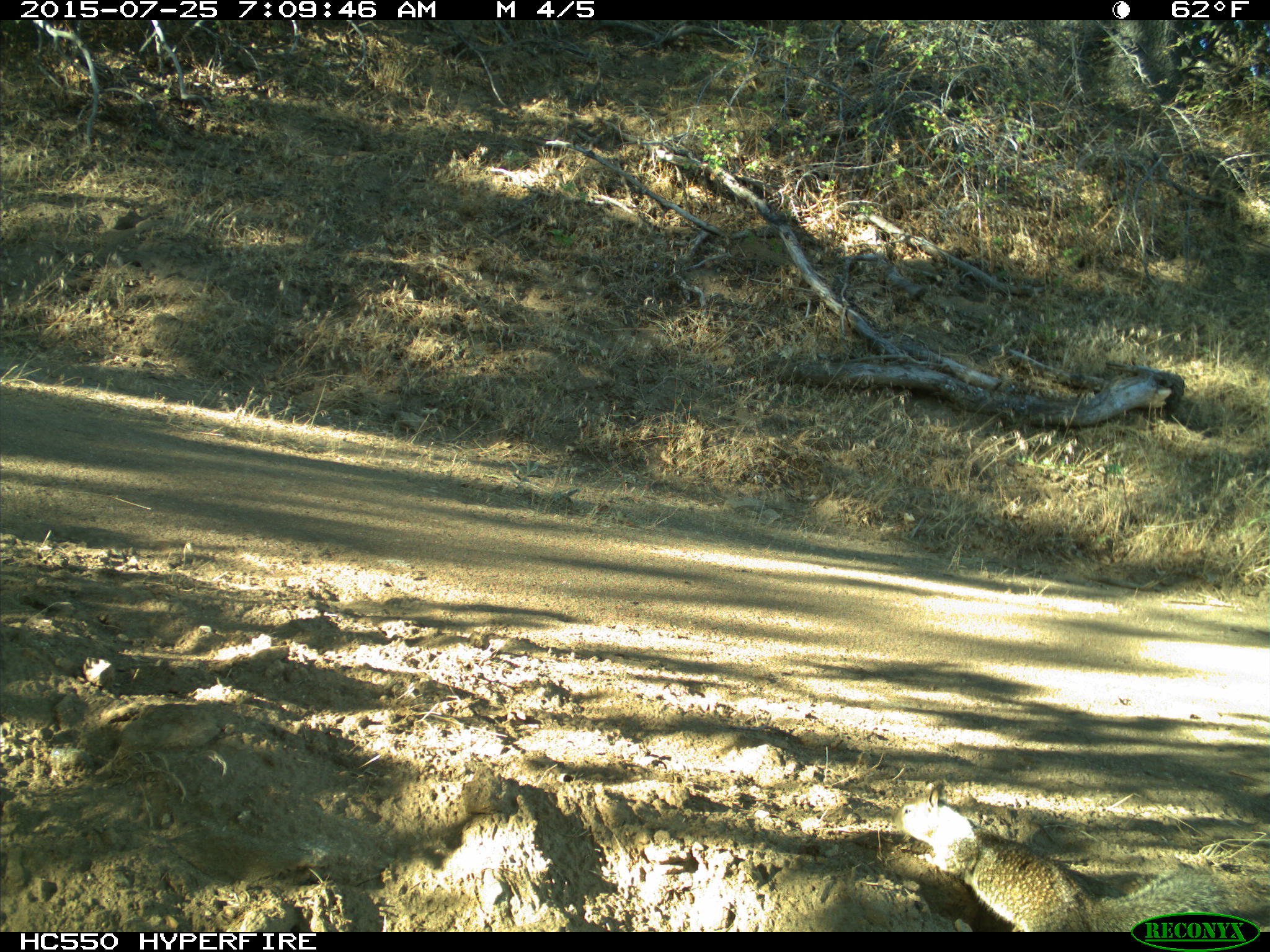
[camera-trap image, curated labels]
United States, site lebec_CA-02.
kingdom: Animalia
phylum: Chordata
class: Mammalia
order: Rodentia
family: Sciuridae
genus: Otospermophilus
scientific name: Otospermophilus beecheyi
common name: california ground squirrel